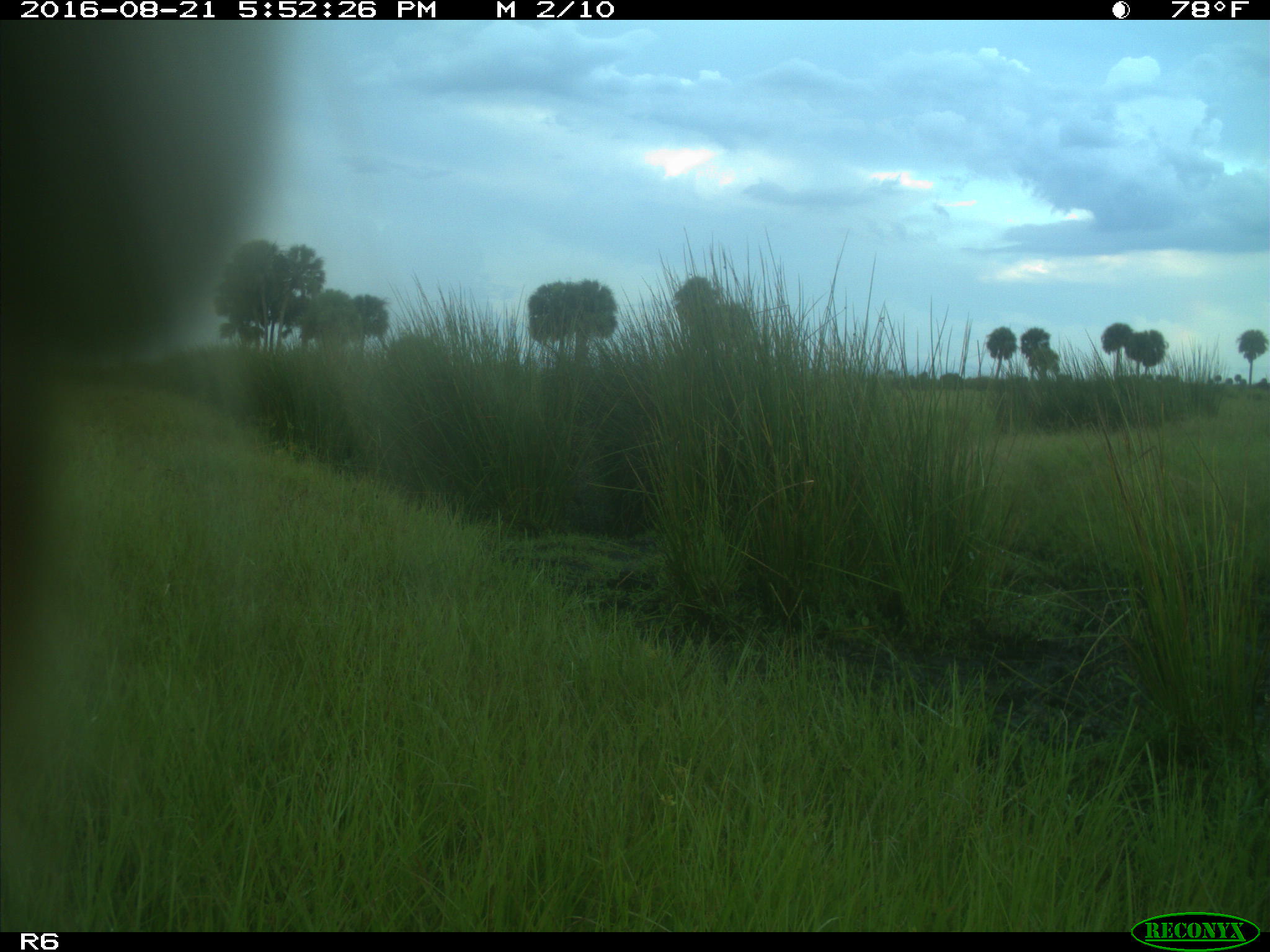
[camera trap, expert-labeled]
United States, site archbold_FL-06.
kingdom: Animalia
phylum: Chordata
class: Mammalia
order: Artiodactyla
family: Bovidae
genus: Bos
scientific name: Bos taurus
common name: domestic cow